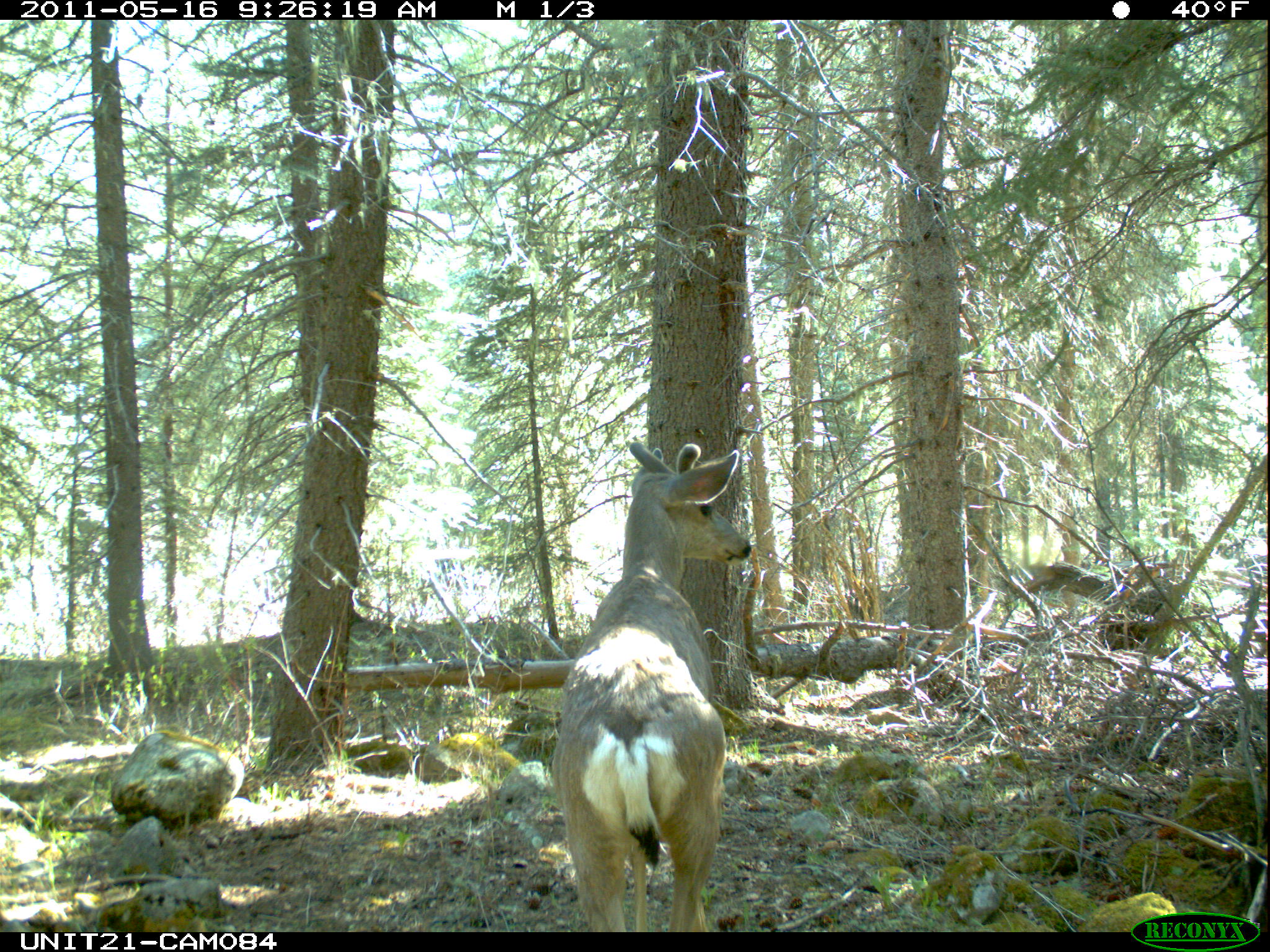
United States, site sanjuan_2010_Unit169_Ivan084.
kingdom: Animalia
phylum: Chordata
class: Mammalia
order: Artiodactyla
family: Cervidae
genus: Odocoileus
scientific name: Odocoileus hemionus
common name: mule deer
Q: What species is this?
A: Odocoileus hemionus (mule deer).